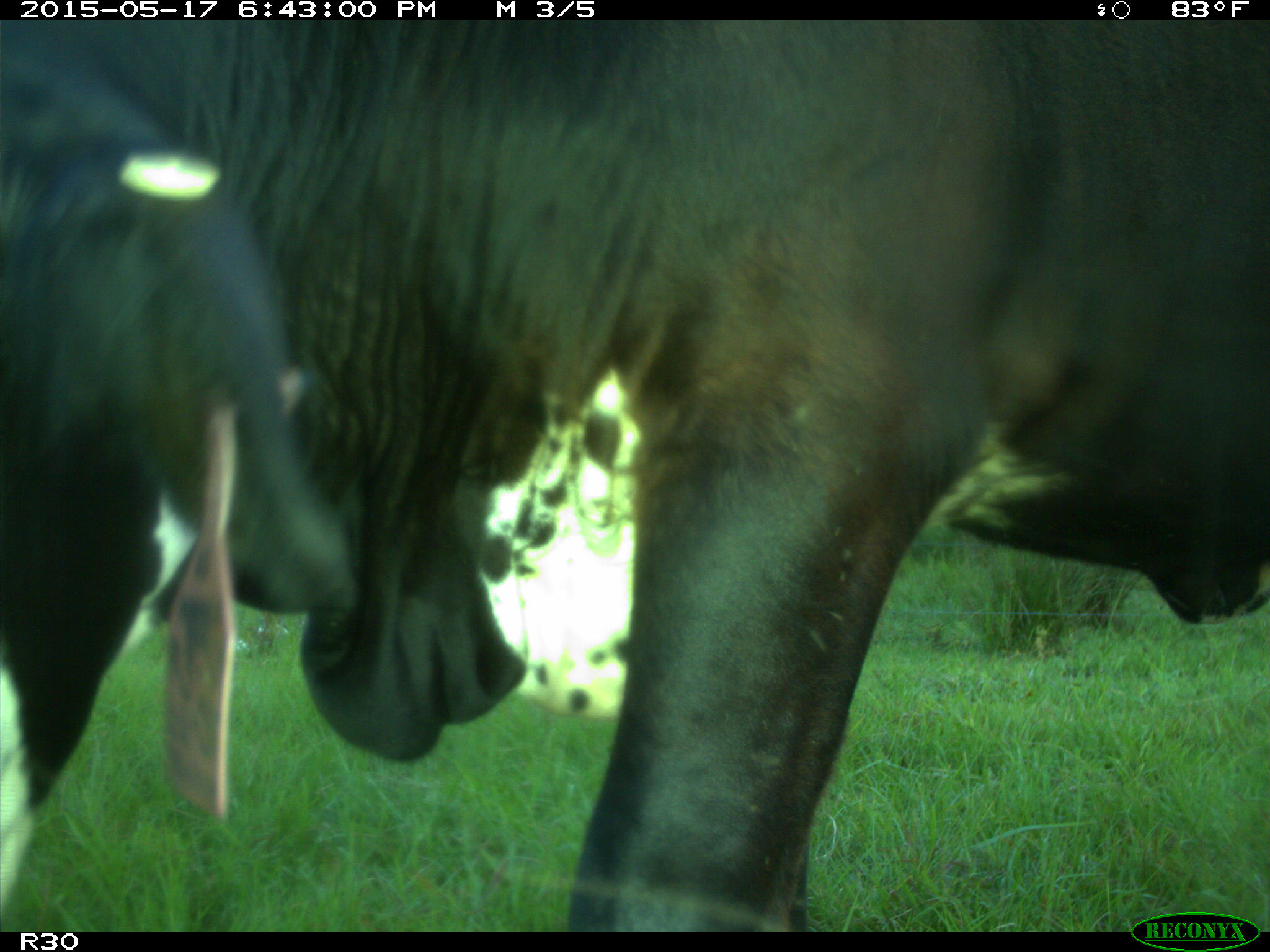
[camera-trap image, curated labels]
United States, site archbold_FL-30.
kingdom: Animalia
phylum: Chordata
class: Mammalia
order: Artiodactyla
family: Bovidae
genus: Bos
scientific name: Bos taurus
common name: domestic cow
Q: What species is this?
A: Bos taurus (domestic cow).